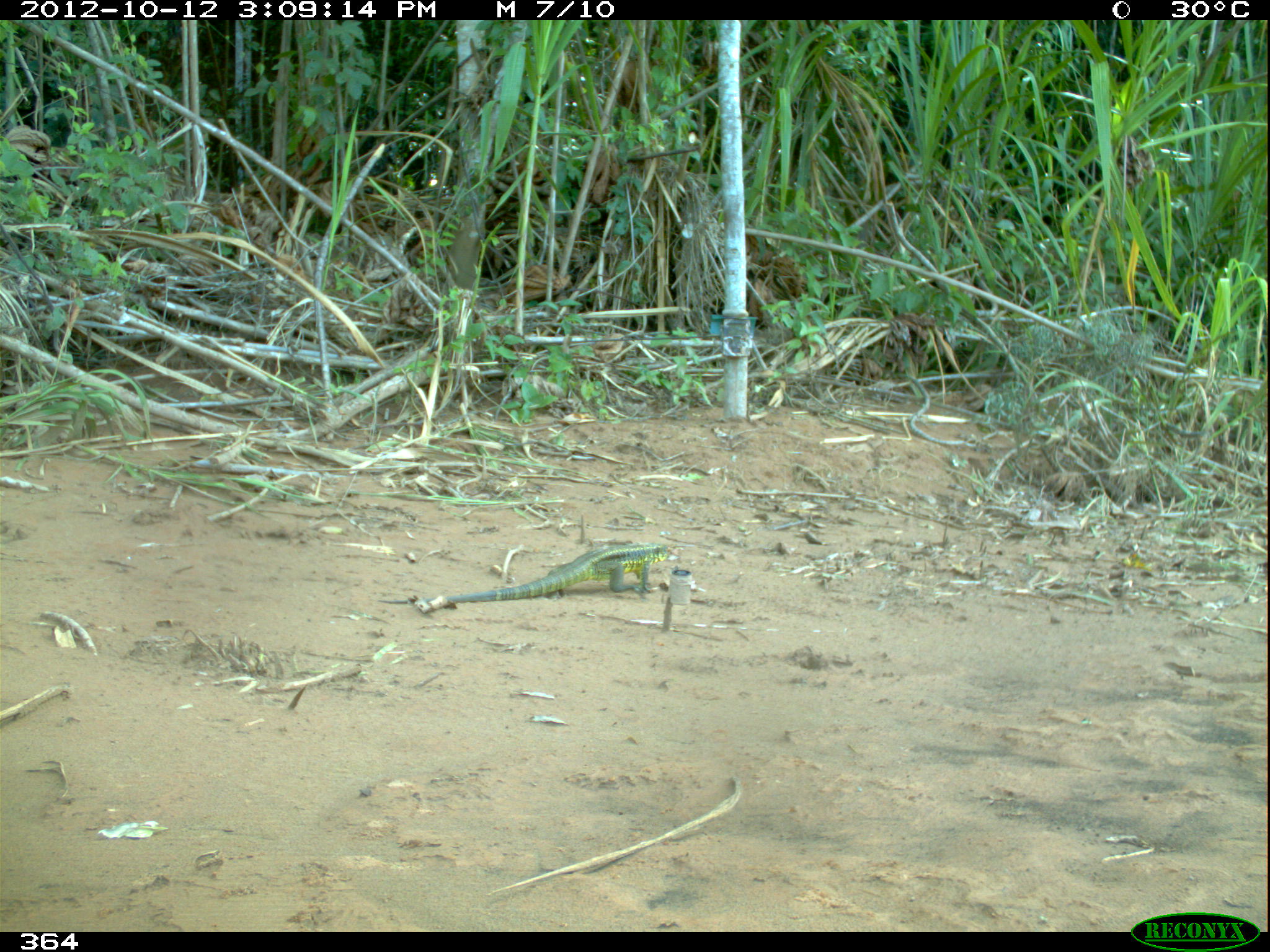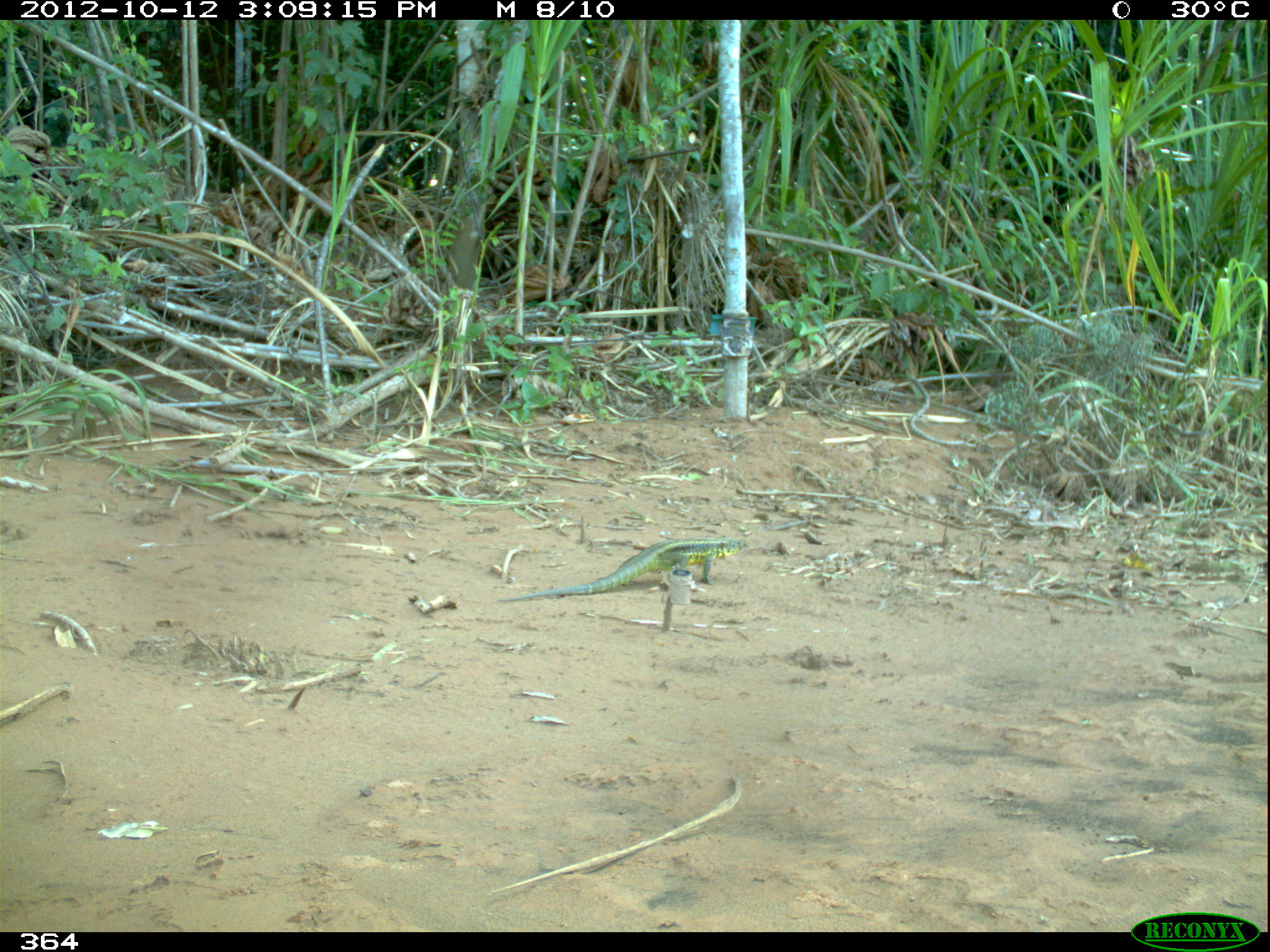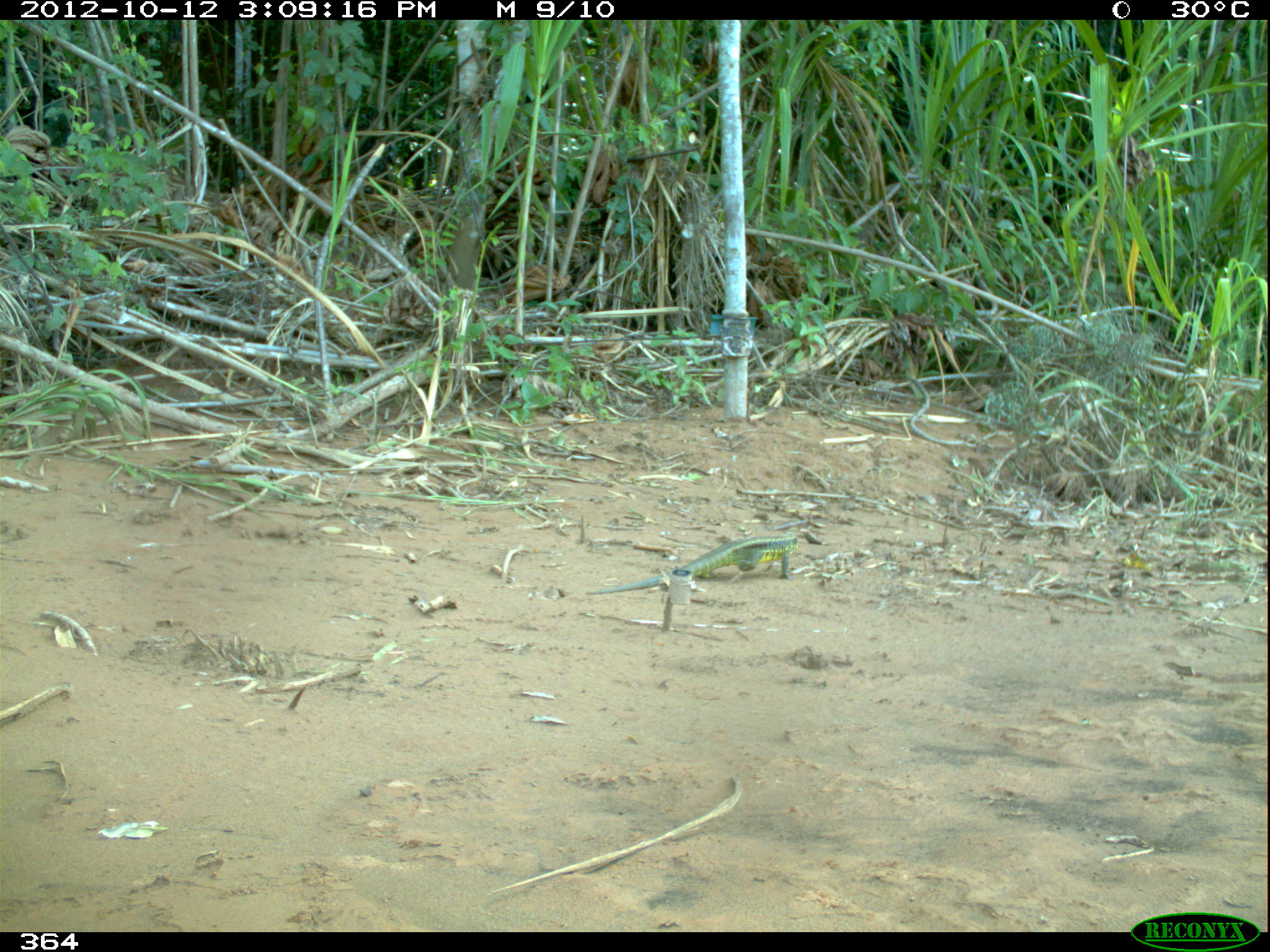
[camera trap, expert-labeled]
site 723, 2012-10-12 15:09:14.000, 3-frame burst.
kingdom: Animalia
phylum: Chordata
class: Reptilia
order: Squamata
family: Teiidae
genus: Tupinambis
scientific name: Tupinambis teguixin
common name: gold tegu